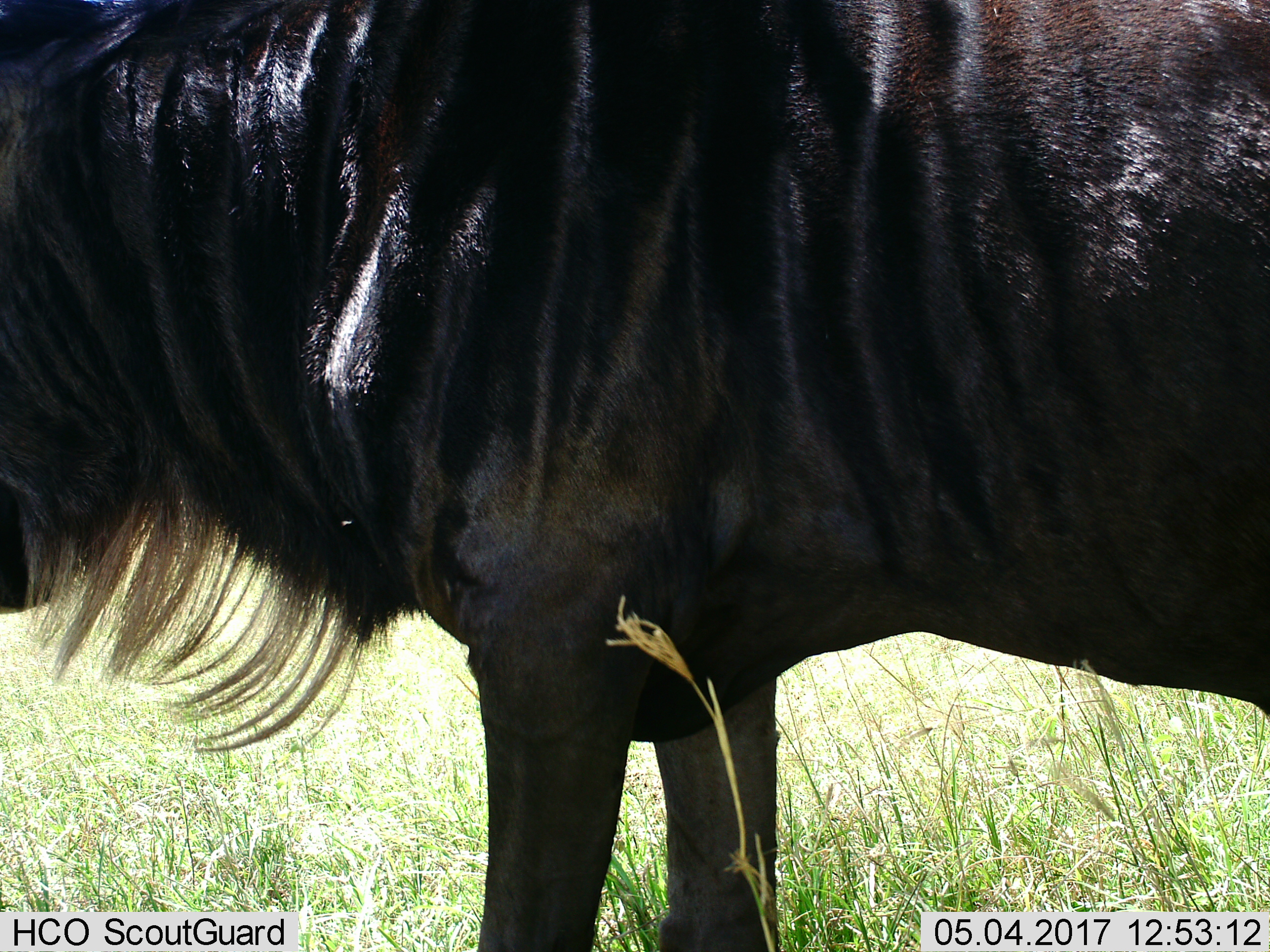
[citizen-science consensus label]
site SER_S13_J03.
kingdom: Animalia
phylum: Chordata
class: Mammalia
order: Artiodactyla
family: Bovidae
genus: Connochaetes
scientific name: Connochaetes taurinus taurinus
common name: blue wildebeest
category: wildebeestblue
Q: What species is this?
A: Wildebeestblue (blue wildebeest) (Connochaetes taurinus taurinus).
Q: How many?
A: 1.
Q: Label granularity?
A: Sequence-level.